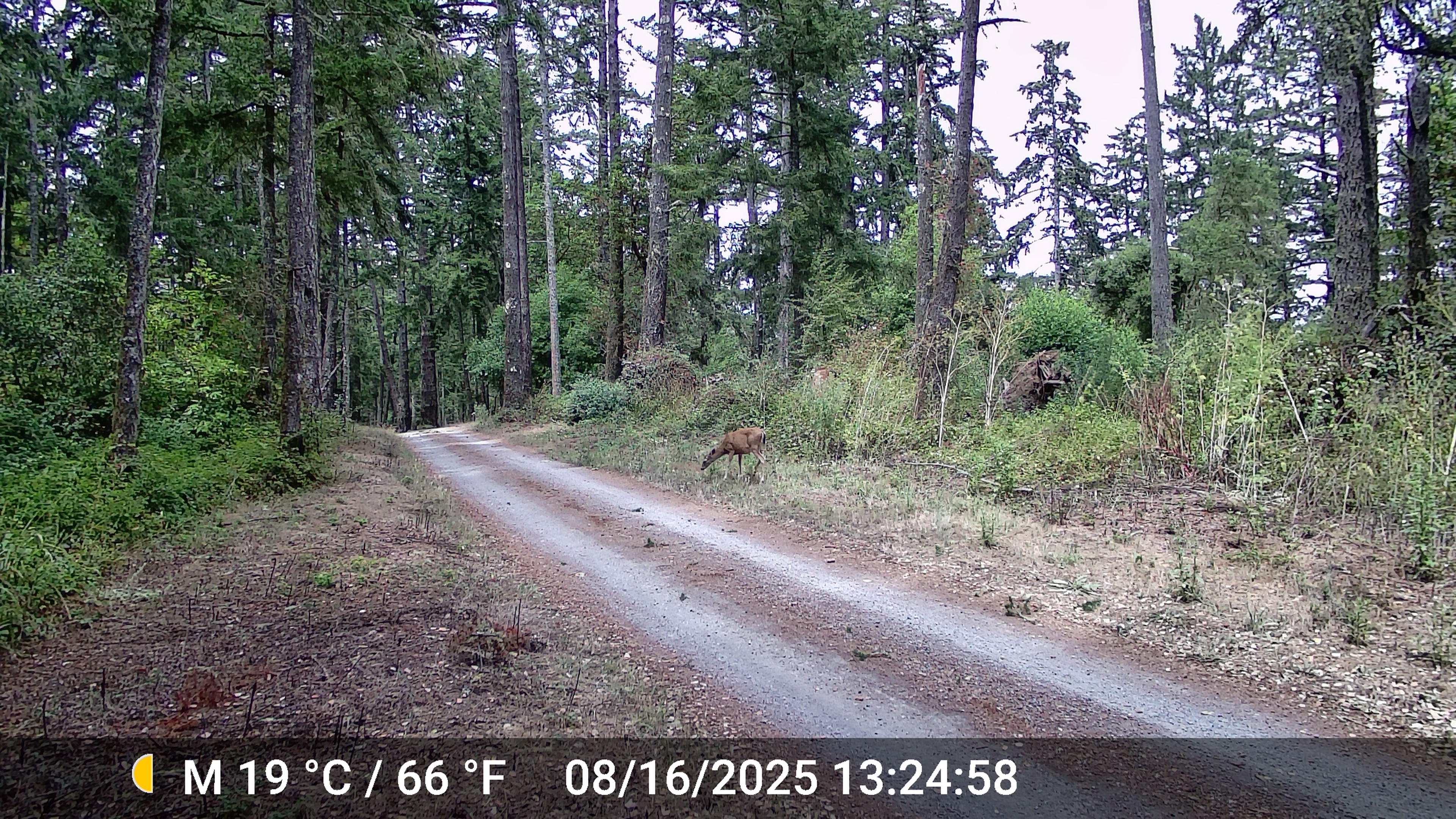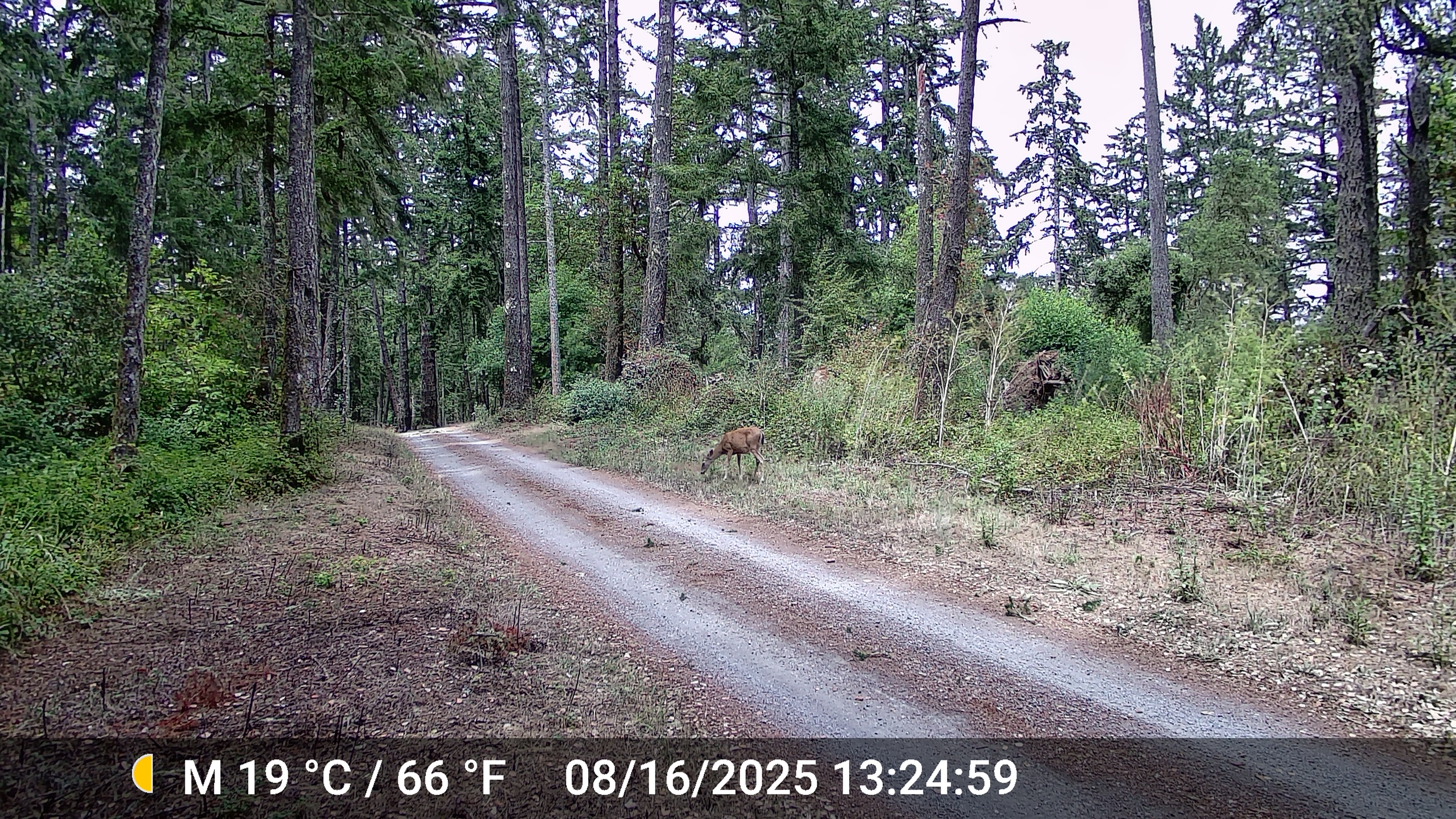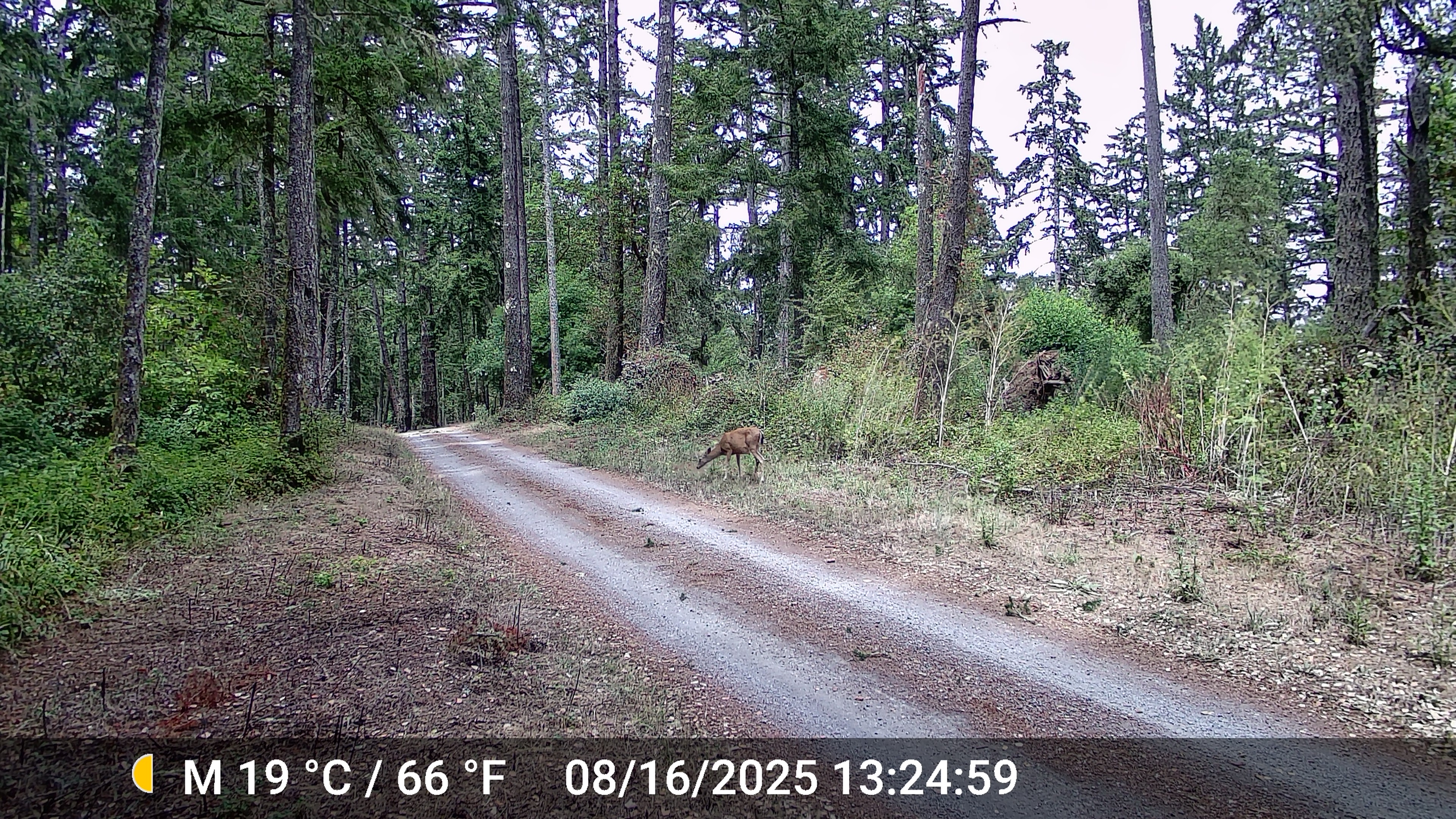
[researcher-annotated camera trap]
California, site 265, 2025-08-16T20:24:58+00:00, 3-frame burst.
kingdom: Animalia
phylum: Chordata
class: Mammalia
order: Artiodactyla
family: Cervidae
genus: Odocoileus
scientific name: Odocoileus hemionus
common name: mule deer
Mule deer (Odocoileus hemionus).